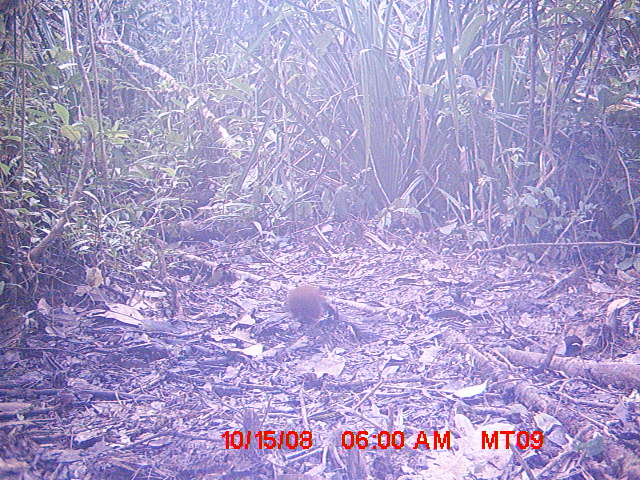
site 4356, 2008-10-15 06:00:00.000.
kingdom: Animalia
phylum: Chordata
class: Aves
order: Cuculiformes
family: Cuculidae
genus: Coua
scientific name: Coua serriana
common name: red-breasted coua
Coua serriana (red-breasted coua), count 1.